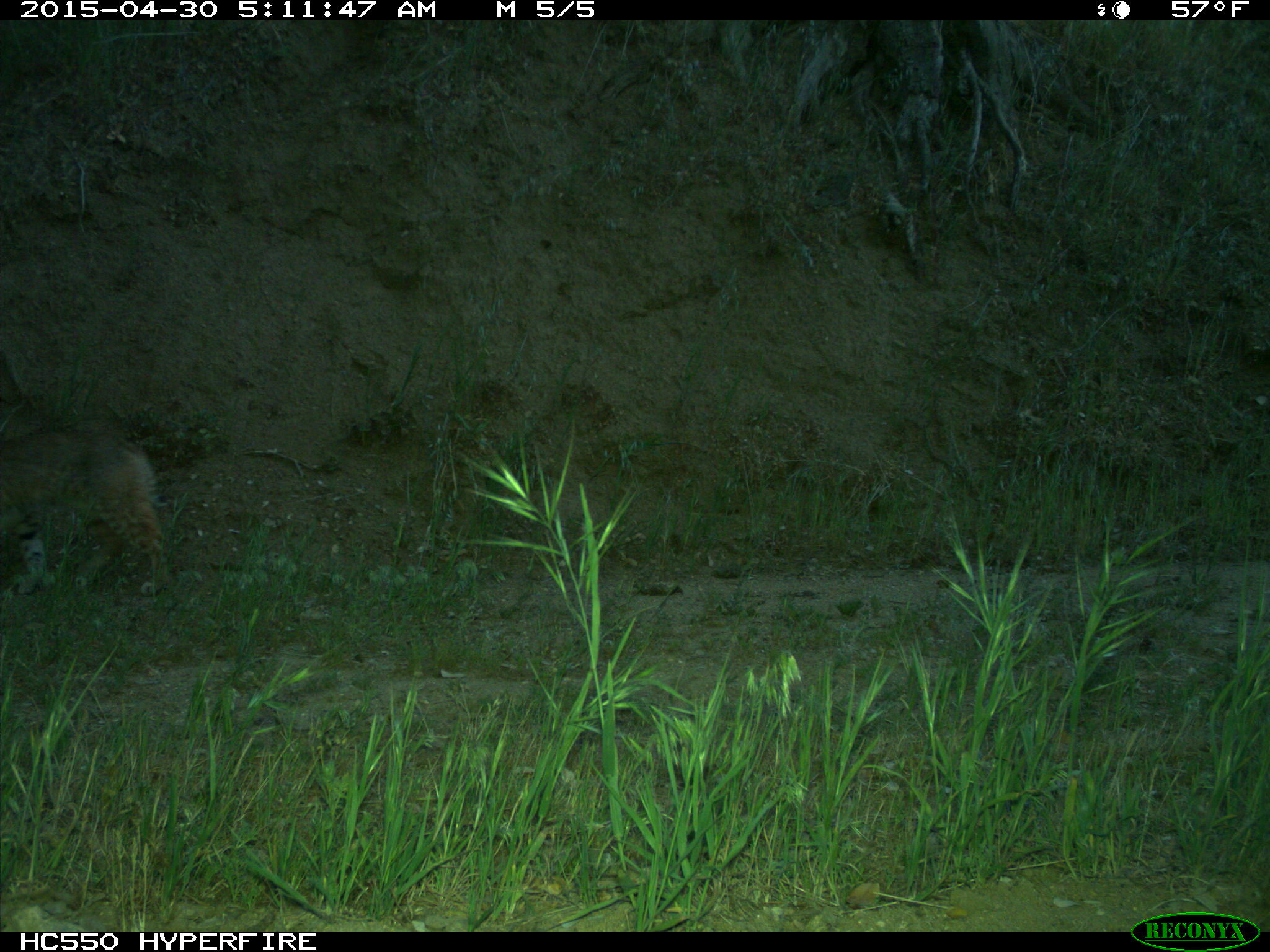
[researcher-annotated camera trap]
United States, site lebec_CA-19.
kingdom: Animalia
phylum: Chordata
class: Mammalia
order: Carnivora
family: Felidae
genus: Lynx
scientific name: Lynx rufus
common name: bobcat